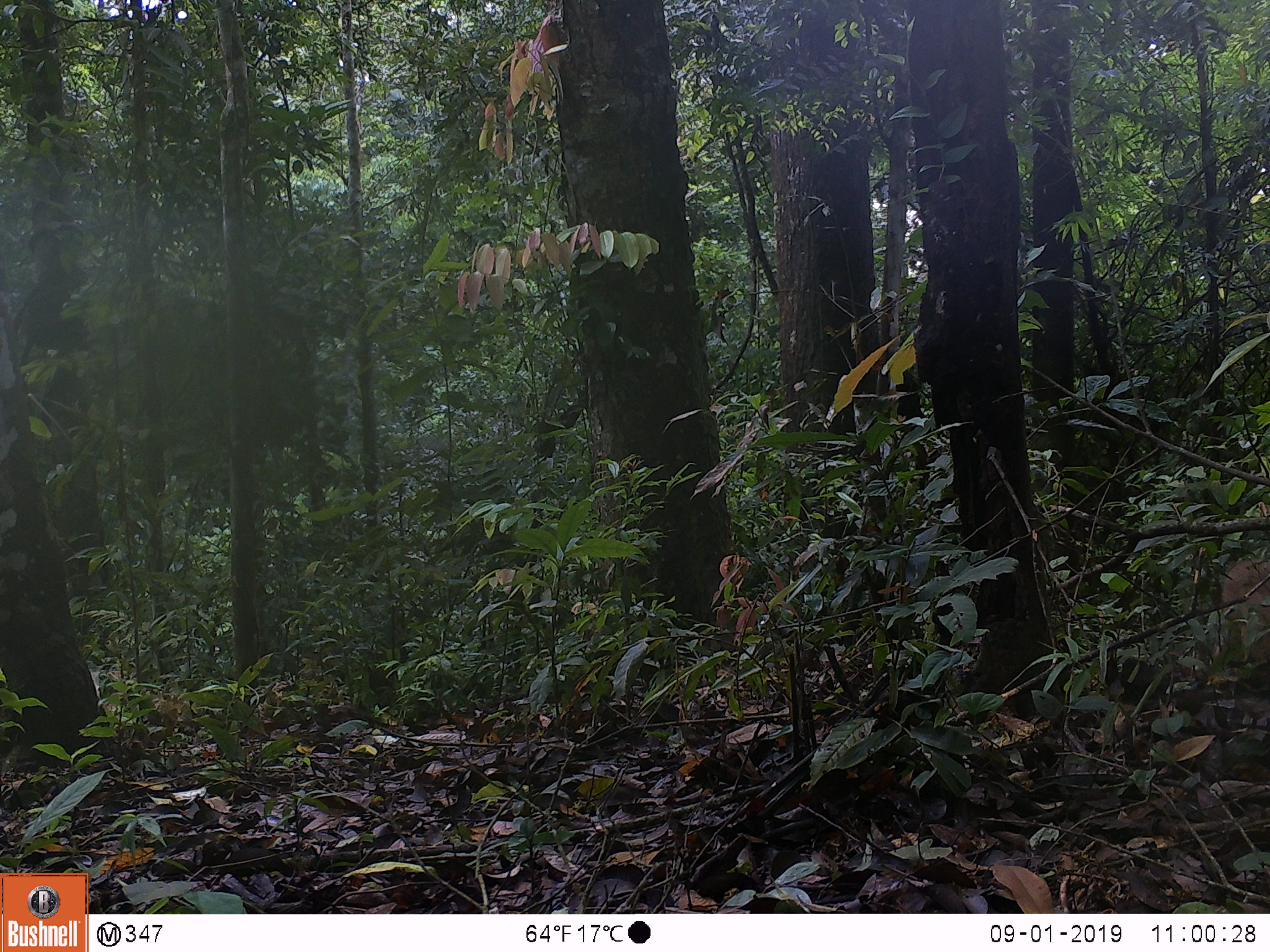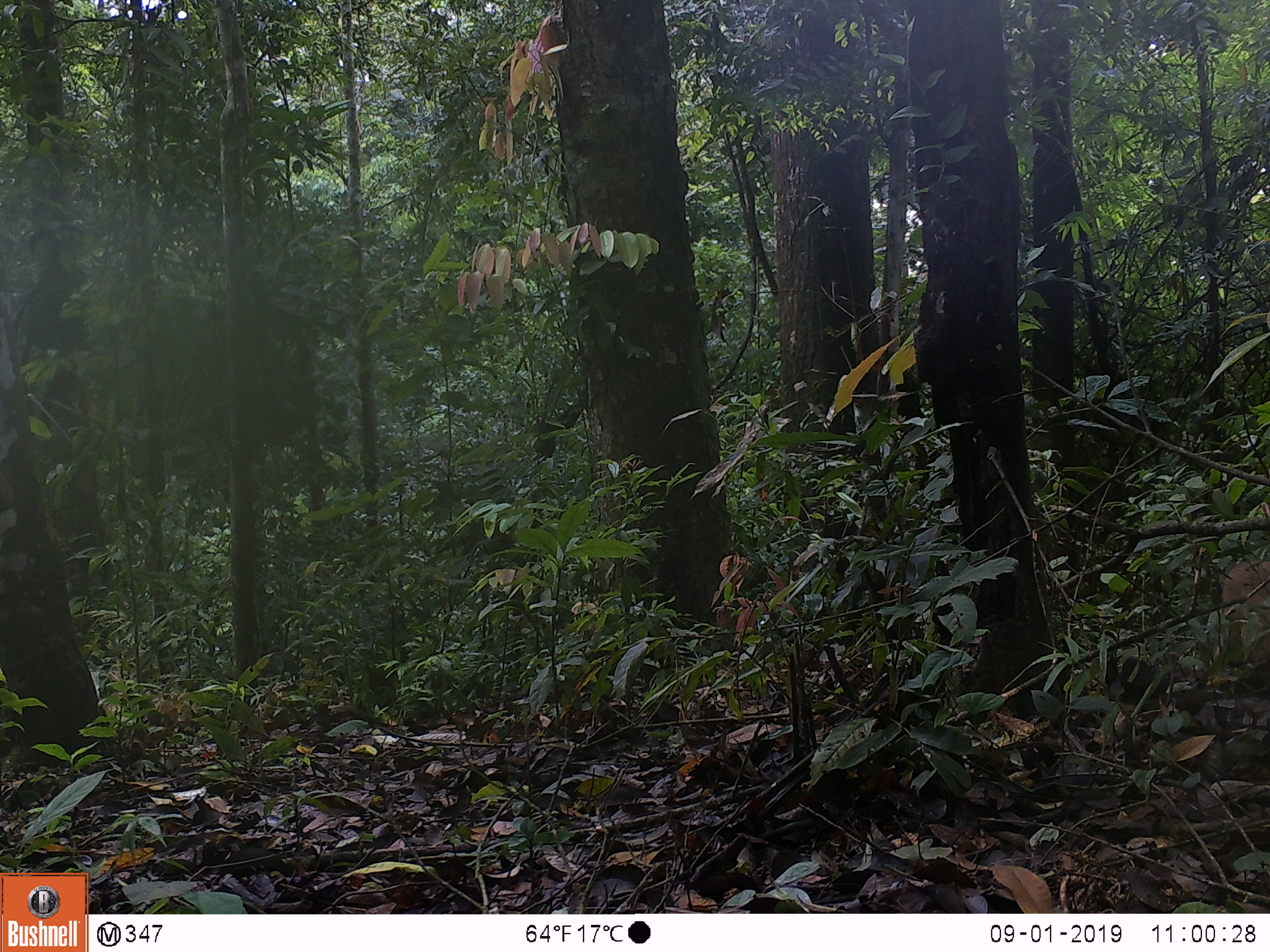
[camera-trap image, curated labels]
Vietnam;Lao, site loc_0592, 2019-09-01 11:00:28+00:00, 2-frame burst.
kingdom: Animalia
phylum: Chordata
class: Mammalia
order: Artiodactyla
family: Suidae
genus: Sus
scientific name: Sus scrofa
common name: eurasian wild pig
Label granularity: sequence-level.